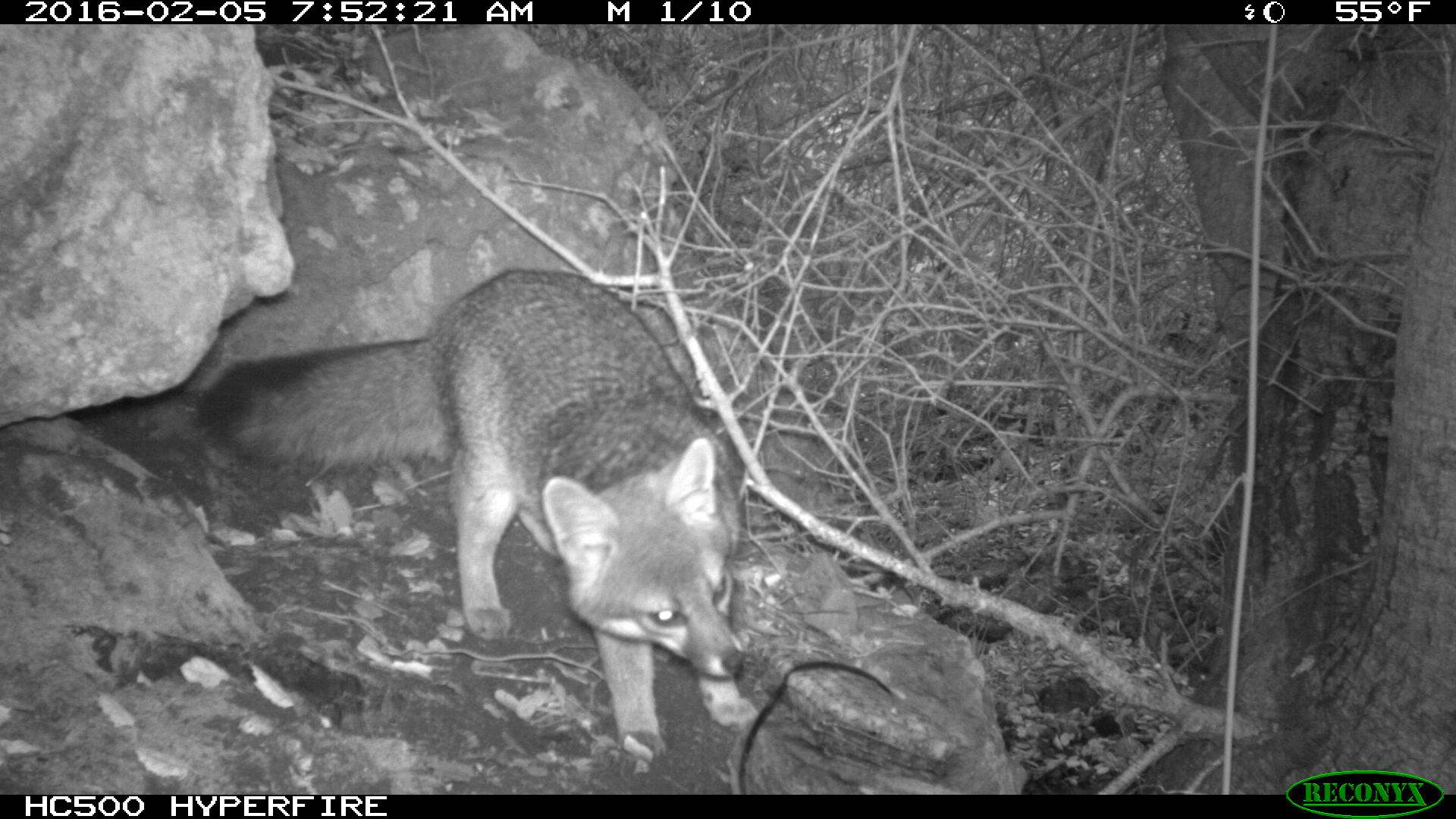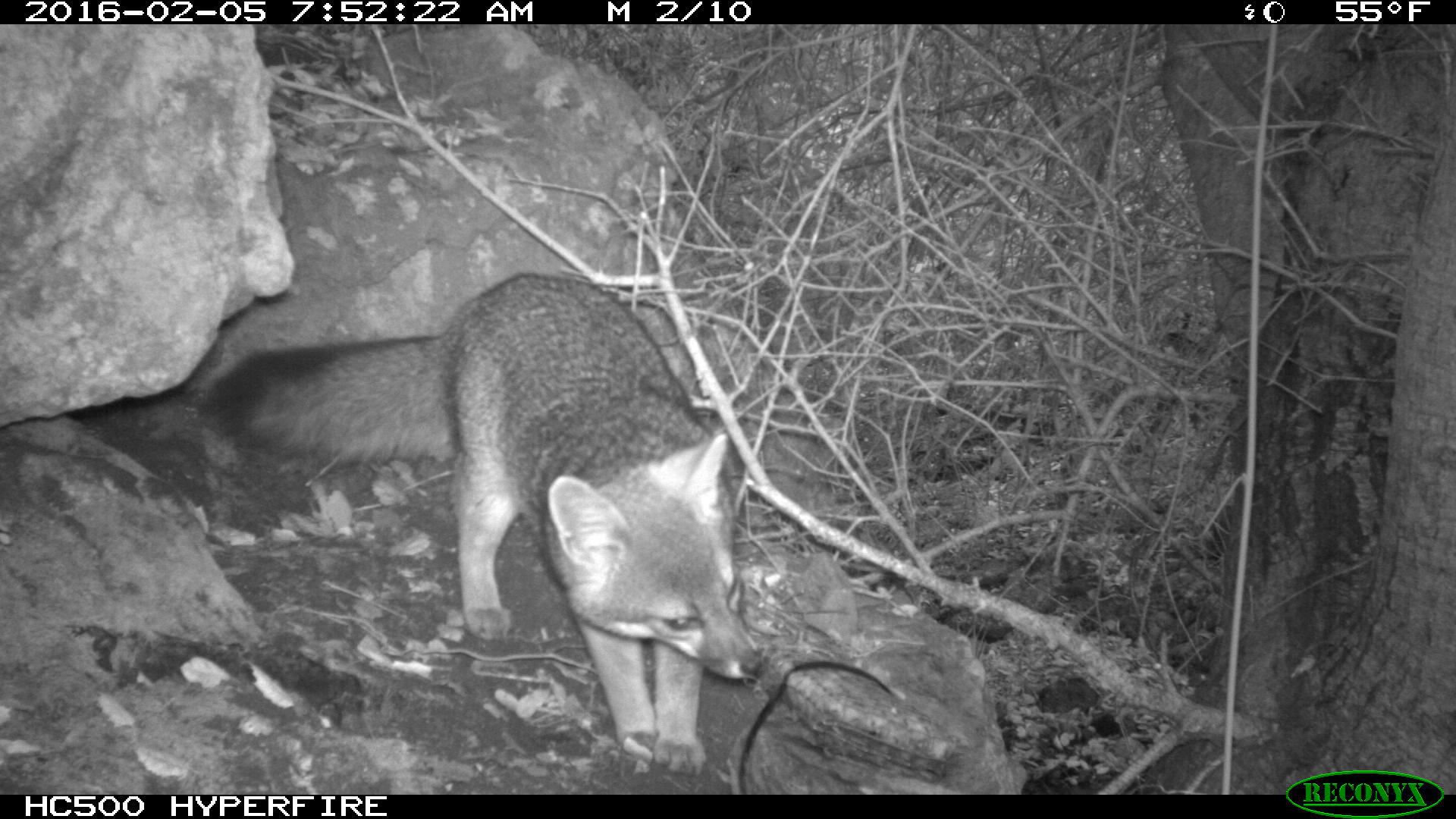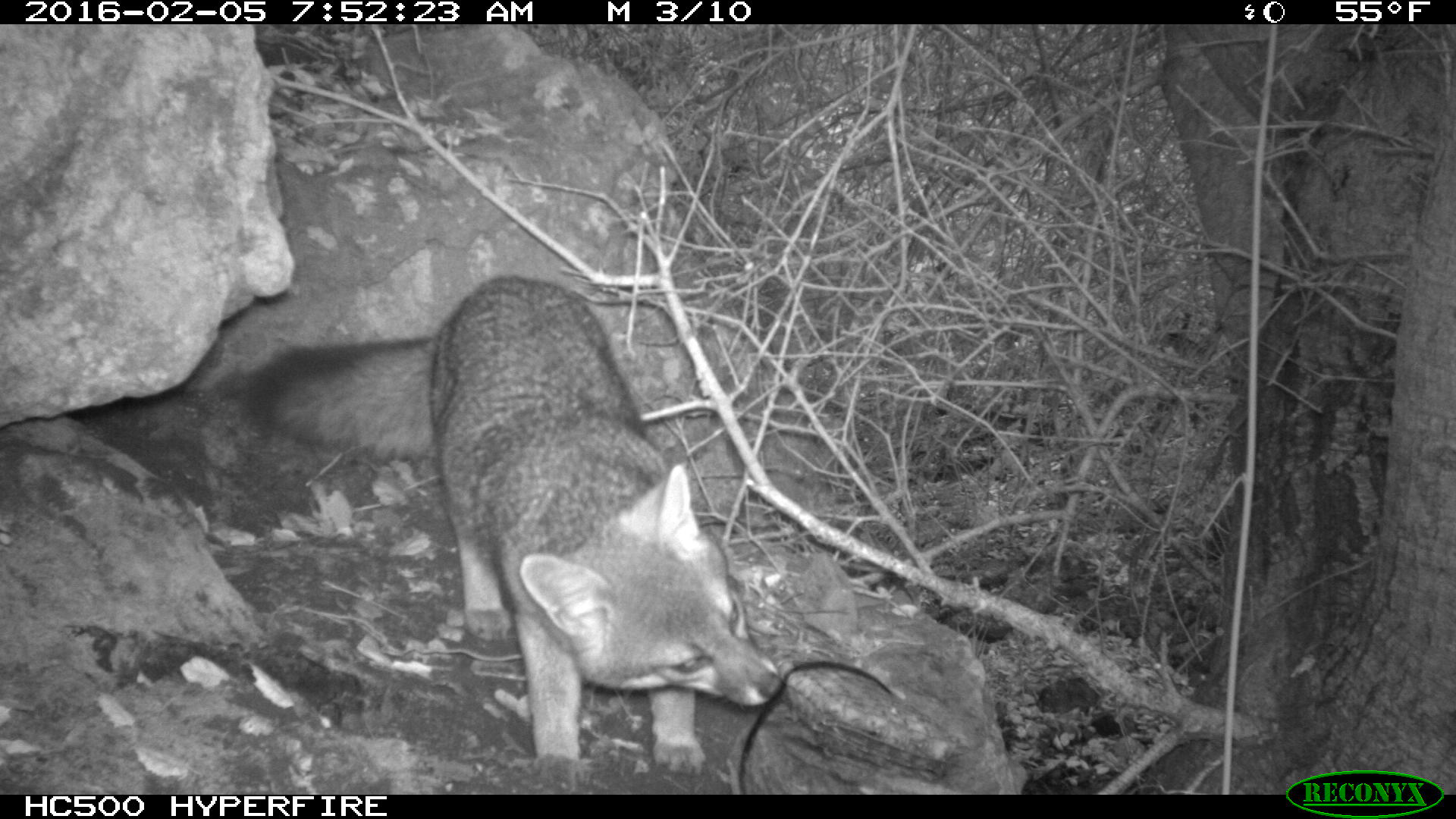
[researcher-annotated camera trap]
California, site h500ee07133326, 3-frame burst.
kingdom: Animalia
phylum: Chordata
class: Mammalia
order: Carnivora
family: Canidae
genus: Urocyon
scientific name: Urocyon littoralis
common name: island fox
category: fox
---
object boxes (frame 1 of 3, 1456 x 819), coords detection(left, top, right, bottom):
fox: detection(200, 266, 758, 760)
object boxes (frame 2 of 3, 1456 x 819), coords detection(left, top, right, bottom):
fox: detection(199, 272, 764, 777)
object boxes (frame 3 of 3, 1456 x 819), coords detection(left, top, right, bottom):
fox: detection(249, 274, 784, 792)